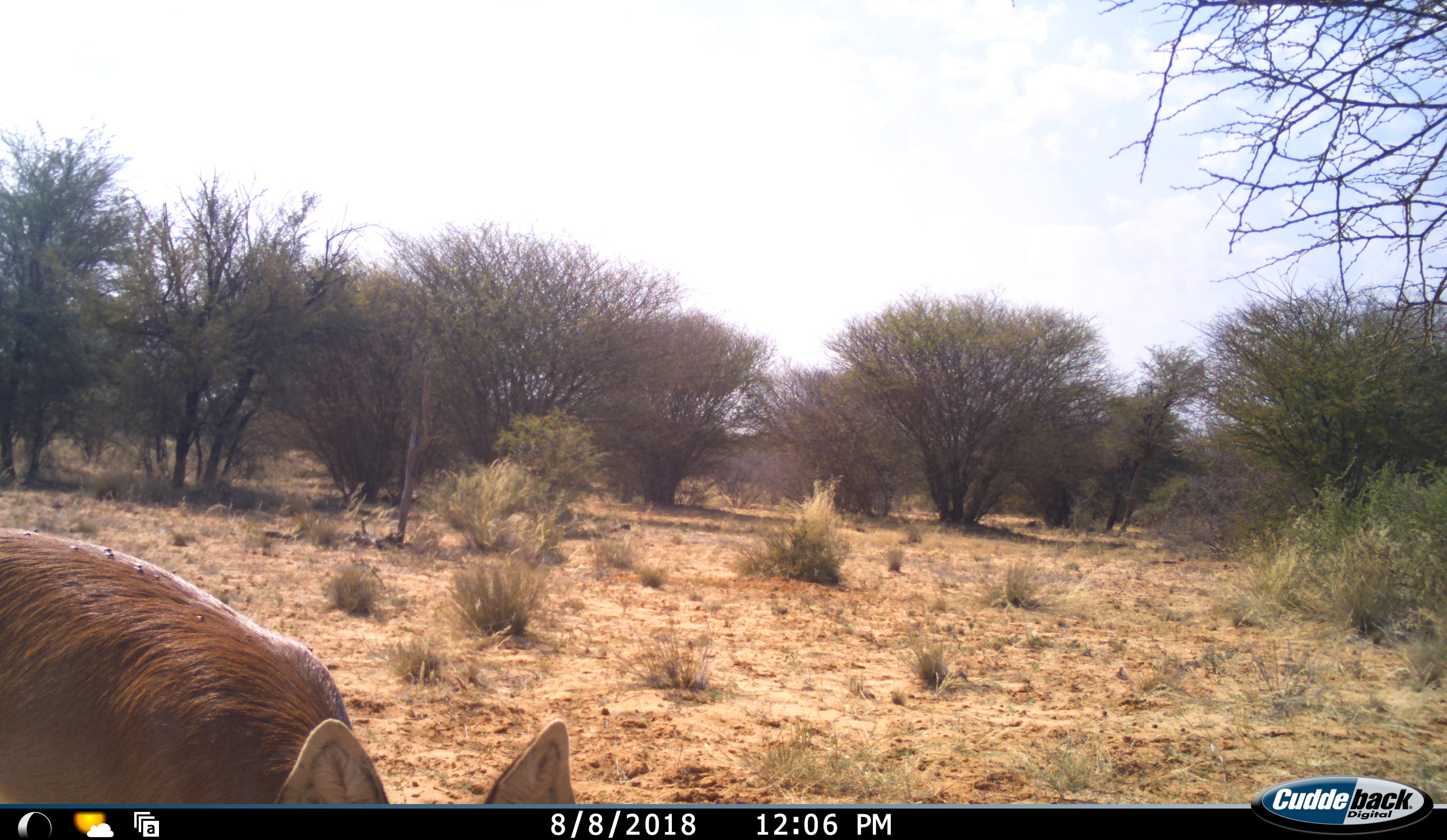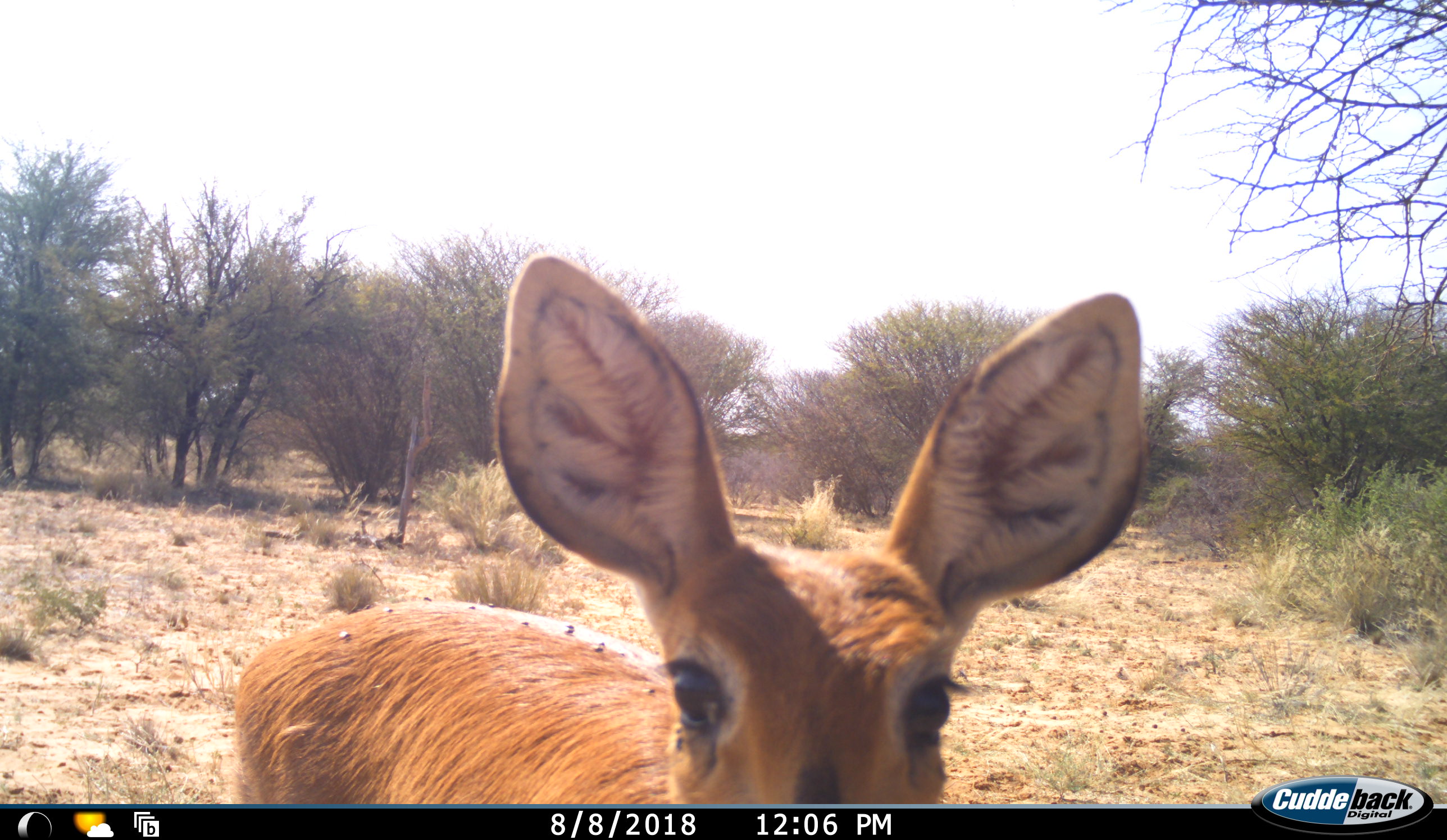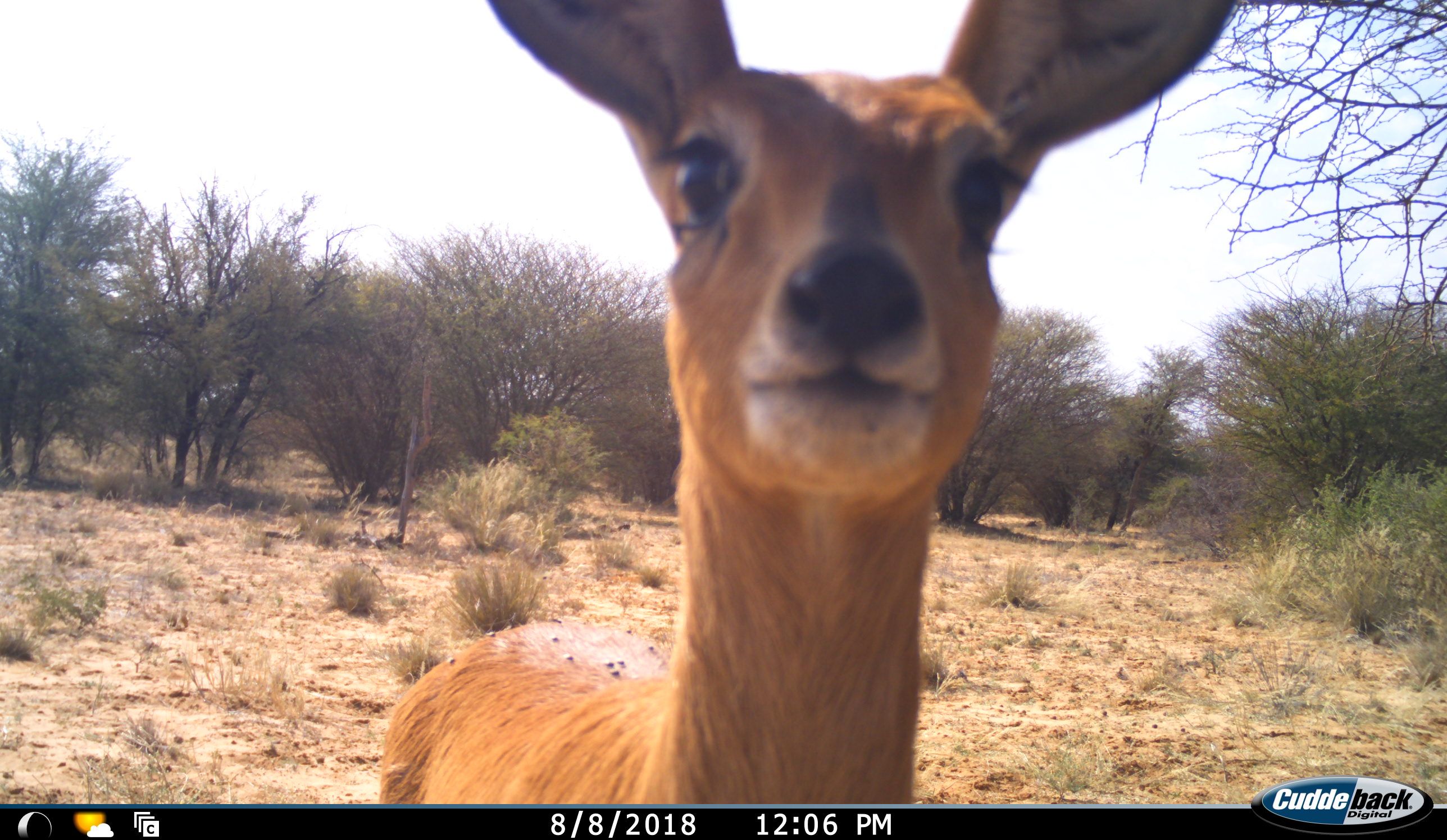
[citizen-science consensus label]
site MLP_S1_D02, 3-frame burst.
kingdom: Animalia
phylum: Chordata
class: Mammalia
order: Artiodactyla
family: Bovidae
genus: Raphicerus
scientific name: Raphicerus campestris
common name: steenbok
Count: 1.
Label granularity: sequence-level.